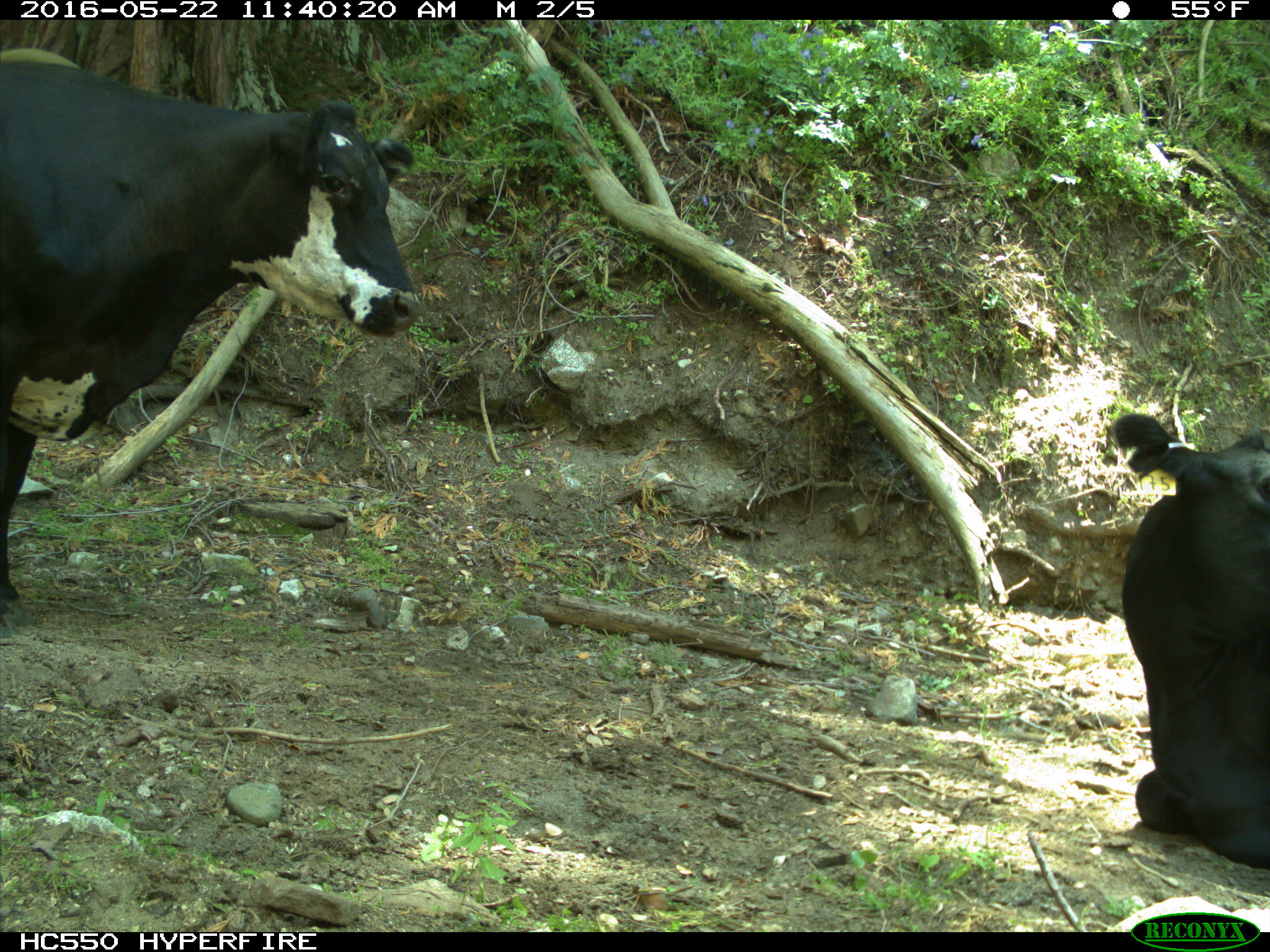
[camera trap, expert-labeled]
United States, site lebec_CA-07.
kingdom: Animalia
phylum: Chordata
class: Mammalia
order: Artiodactyla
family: Bovidae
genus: Bos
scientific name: Bos taurus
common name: domestic cow